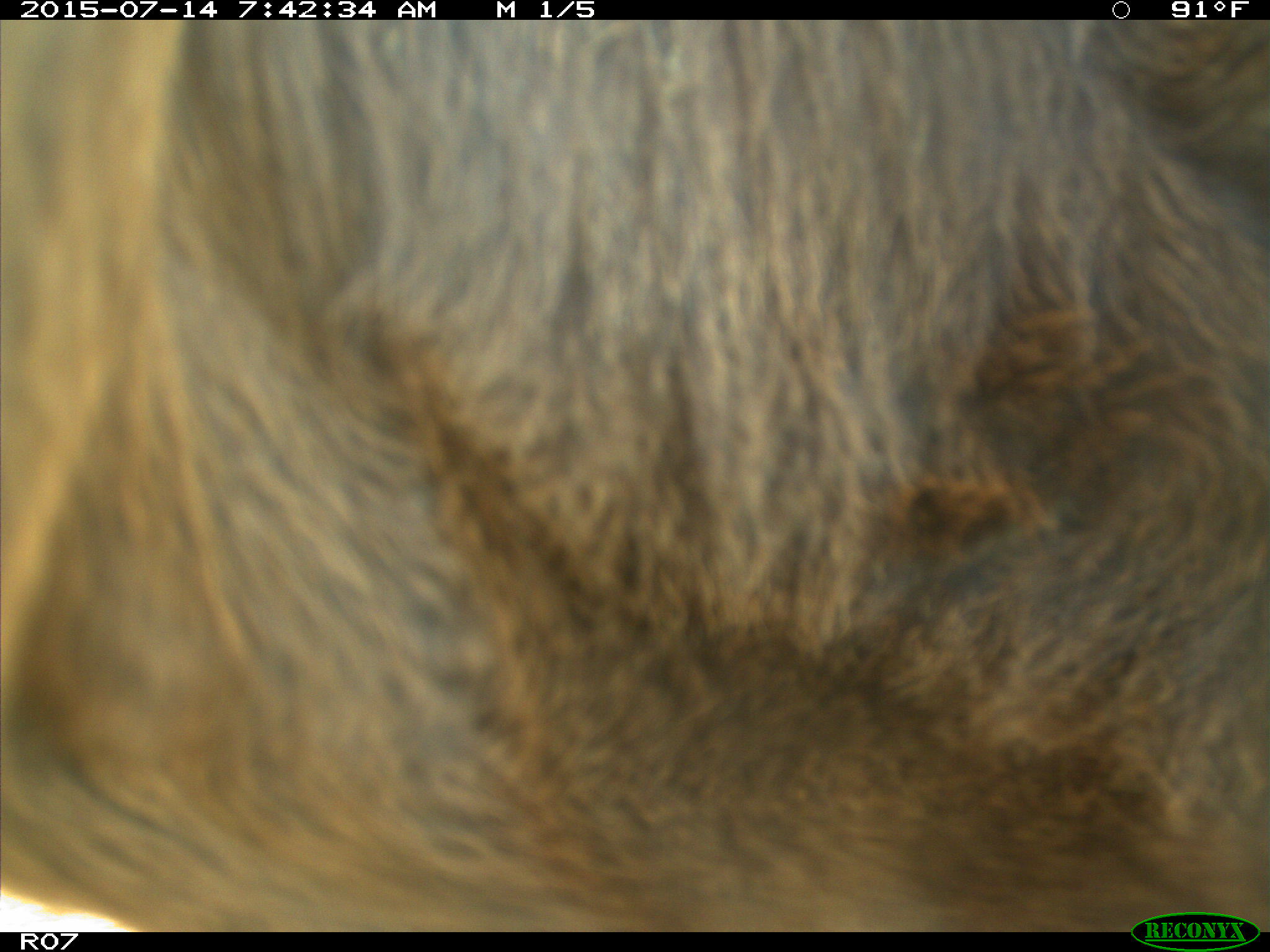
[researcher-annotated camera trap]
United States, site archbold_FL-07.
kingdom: Animalia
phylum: Chordata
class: Mammalia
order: Artiodactyla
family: Bovidae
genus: Bos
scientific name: Bos taurus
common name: domestic cow